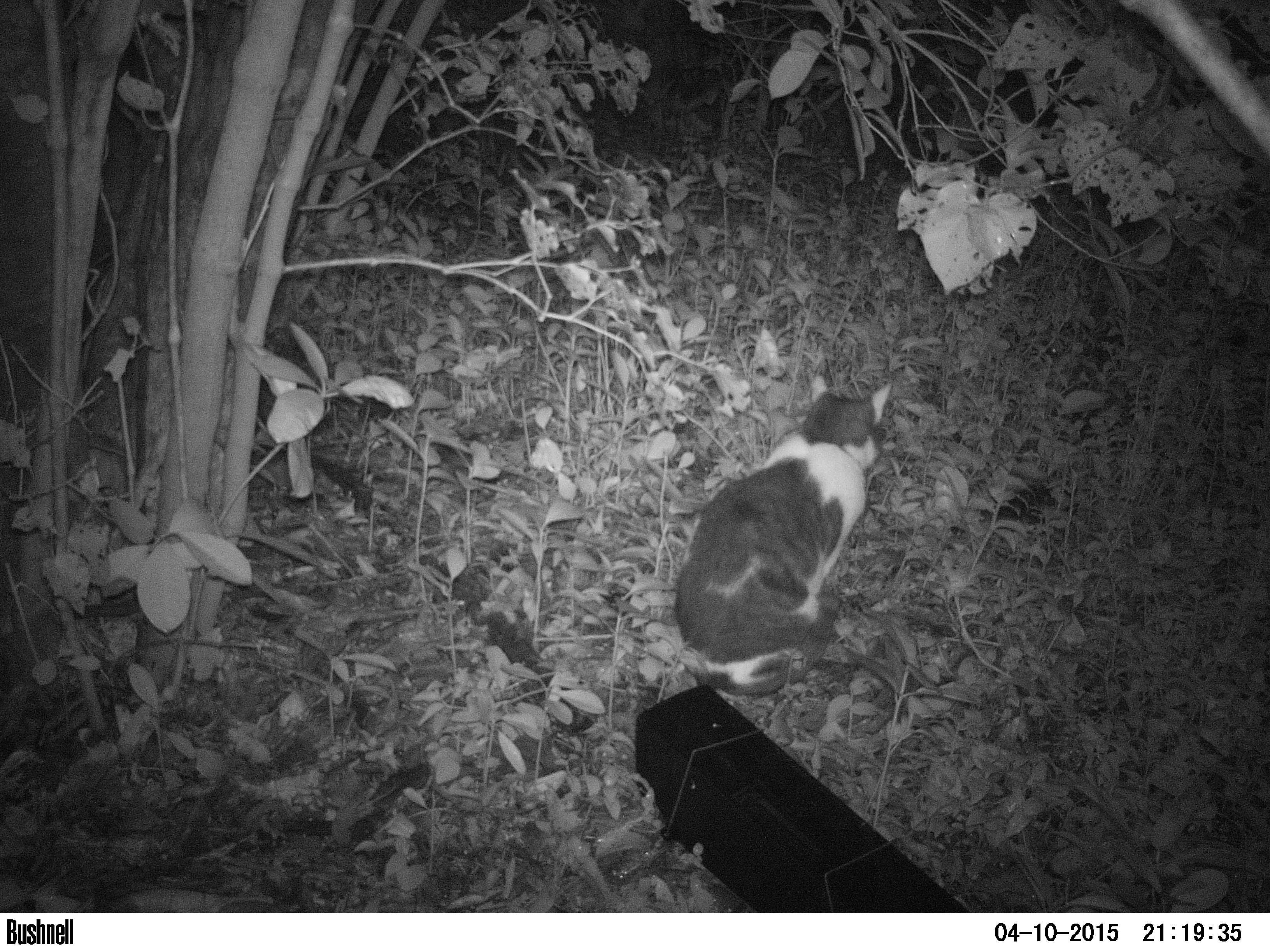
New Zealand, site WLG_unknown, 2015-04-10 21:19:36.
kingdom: Animalia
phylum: Chordata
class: Mammalia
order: Carnivora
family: Felidae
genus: Felis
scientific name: Felis catus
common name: domestic cat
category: cat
Cat (domestic cat) (Felis catus).